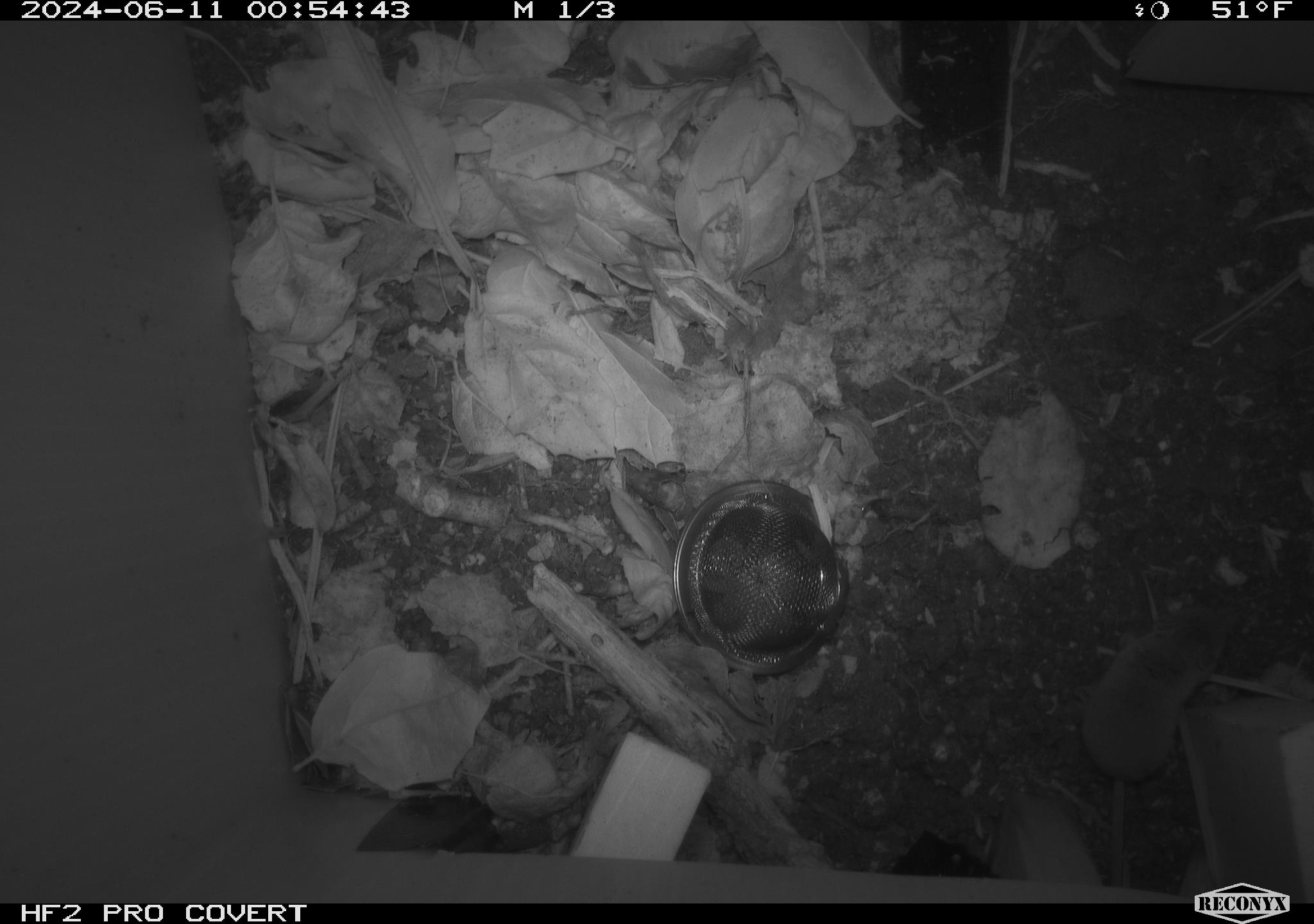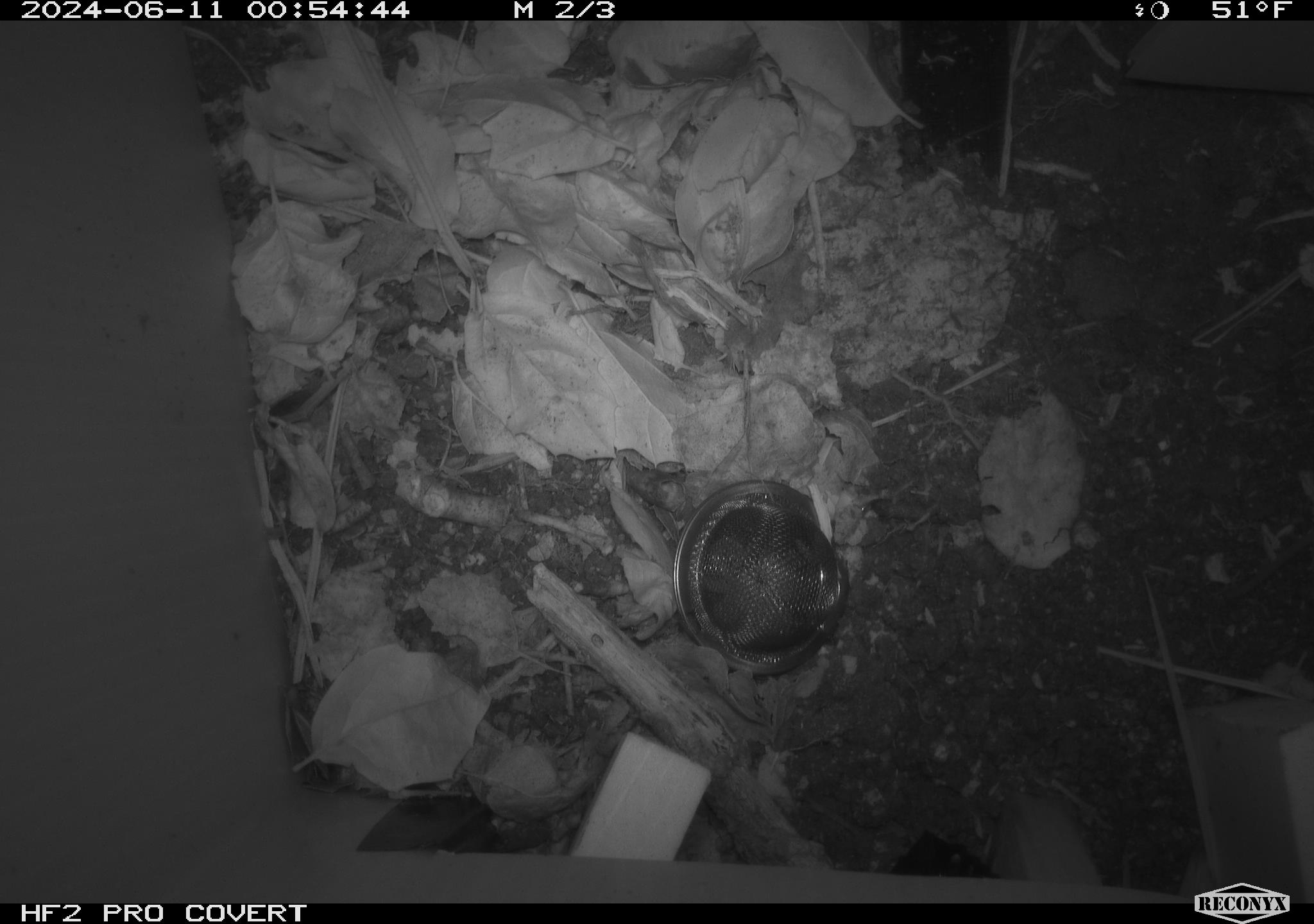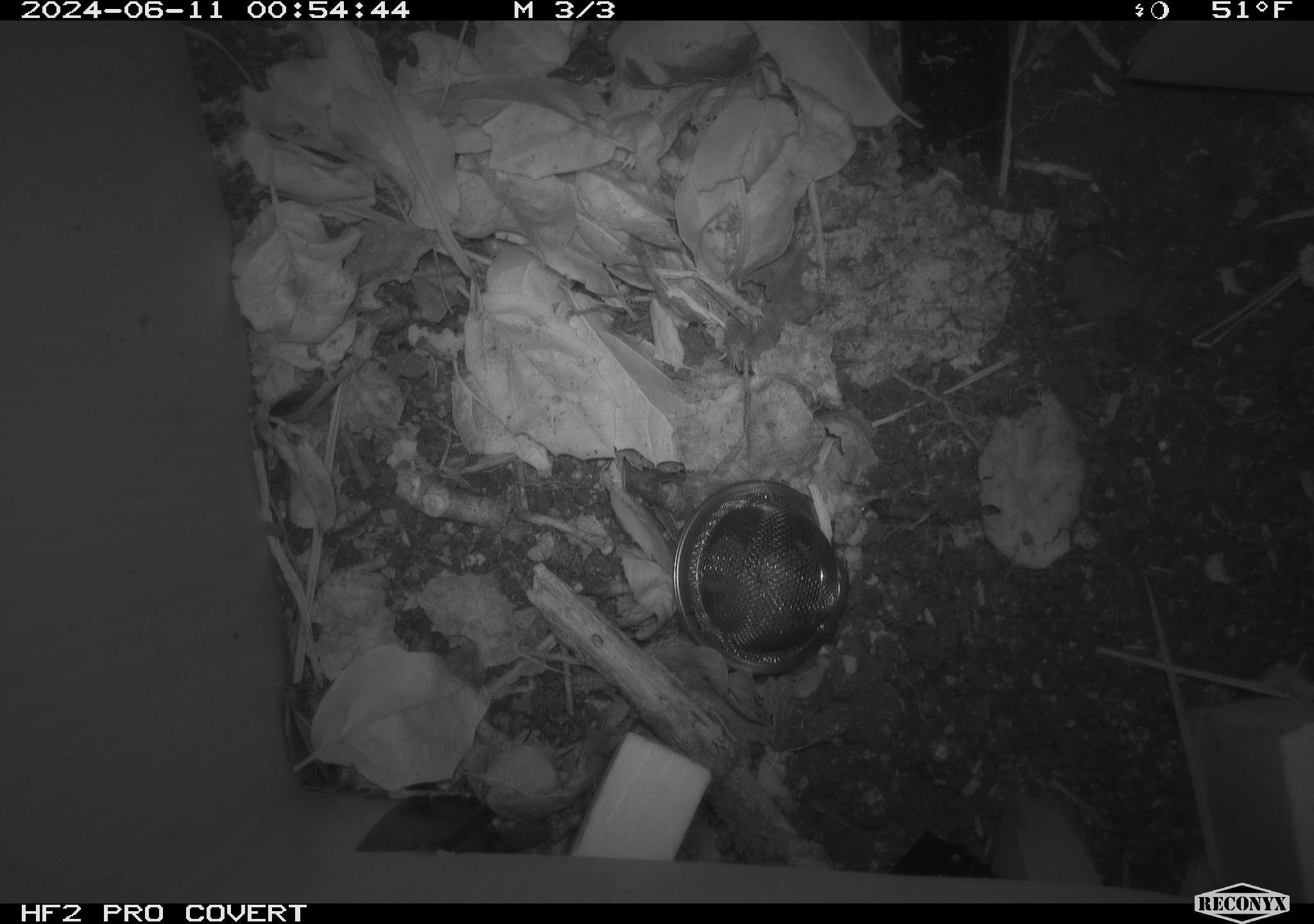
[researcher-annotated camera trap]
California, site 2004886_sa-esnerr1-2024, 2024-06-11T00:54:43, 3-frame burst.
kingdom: Animalia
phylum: Chordata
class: Mammalia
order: Eulipotyphla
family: Soricidae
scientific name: Soricidae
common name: shrews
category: soricidae family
Soricidae family (shrews) (Soricidae).